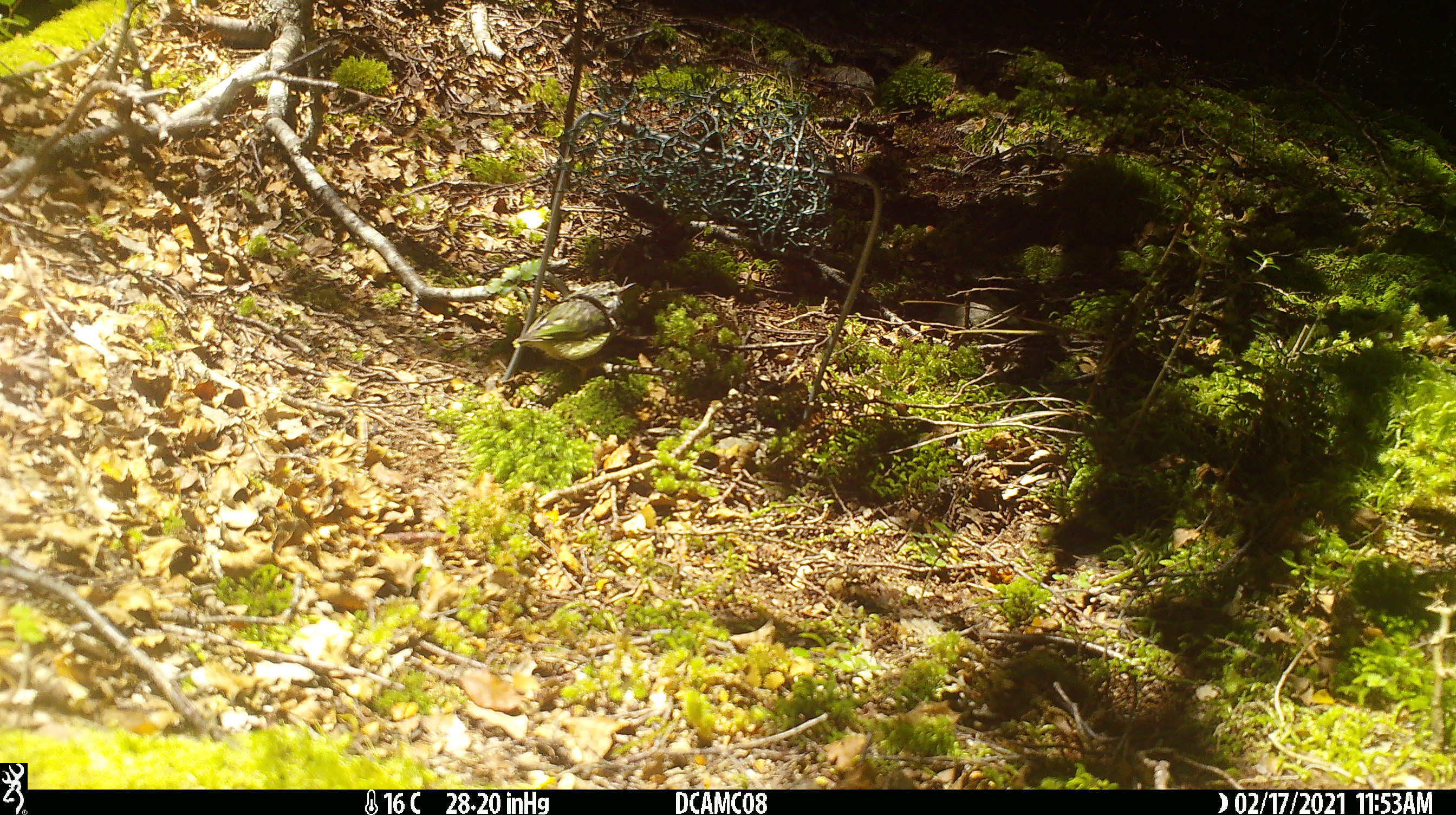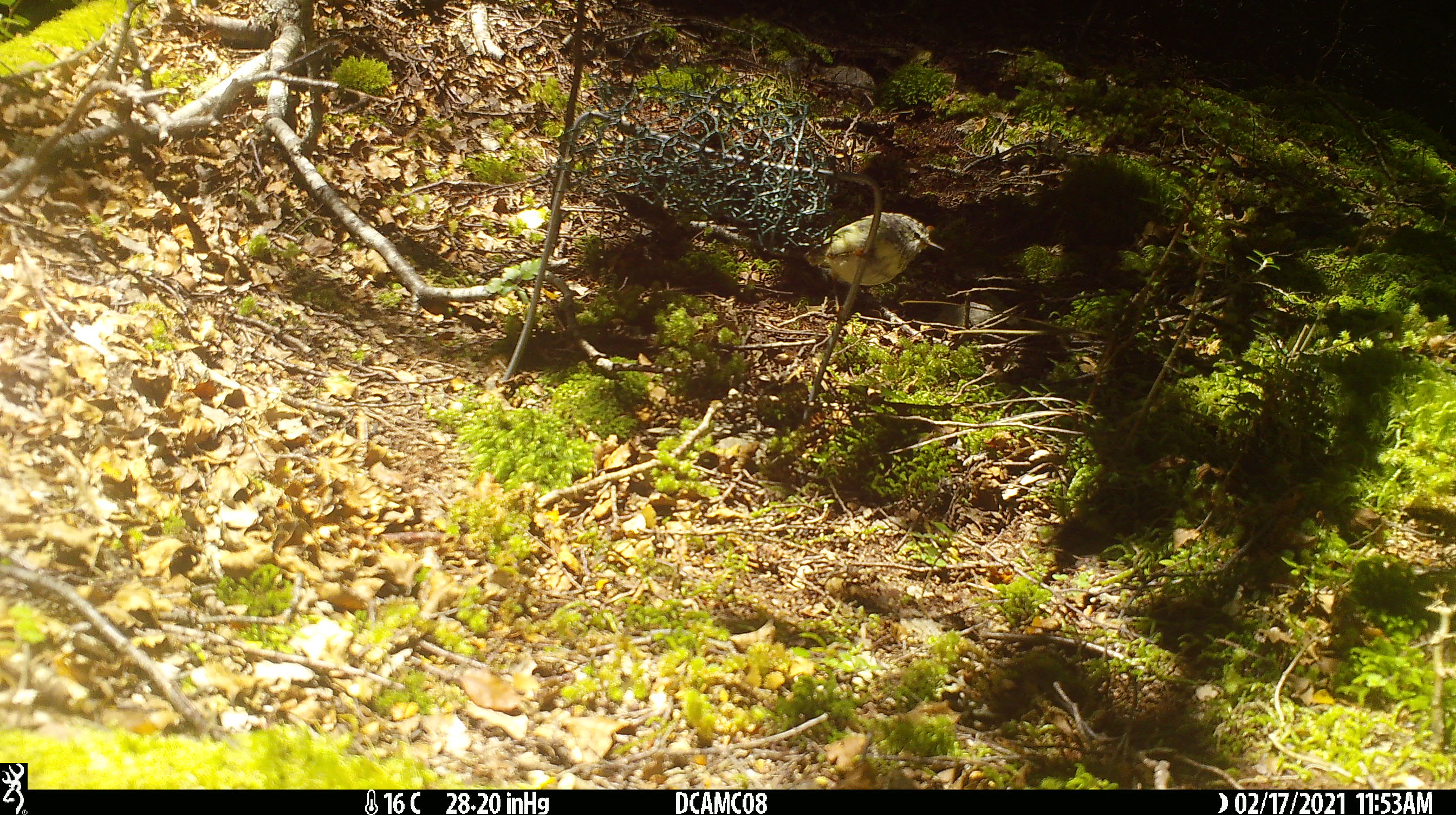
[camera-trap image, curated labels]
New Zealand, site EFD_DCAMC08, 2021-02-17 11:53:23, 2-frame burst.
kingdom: Animalia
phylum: Chordata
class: Aves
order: Passeriformes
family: Acanthisittidae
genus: Acanthisitta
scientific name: Acanthisitta chloris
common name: rifleman